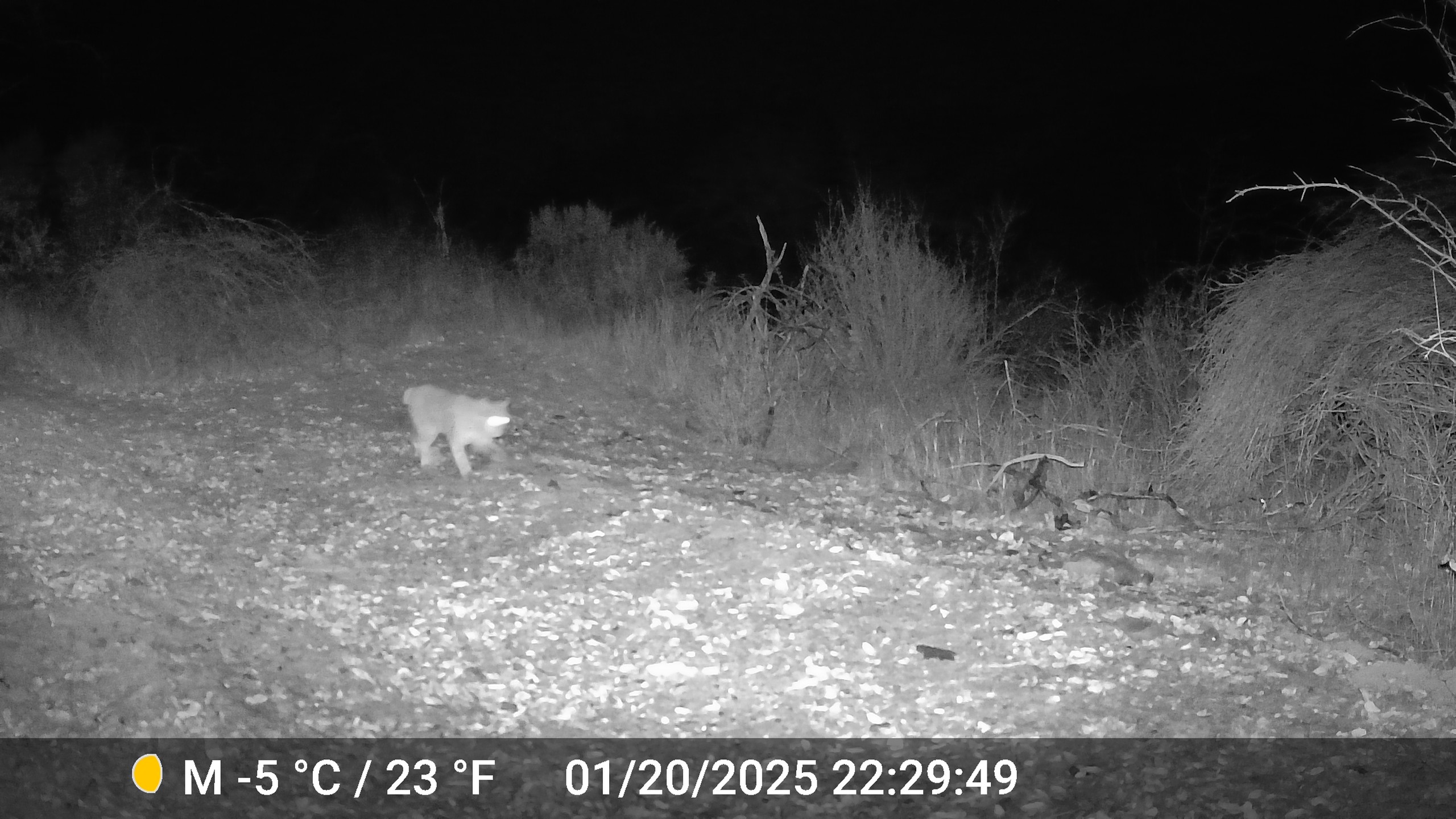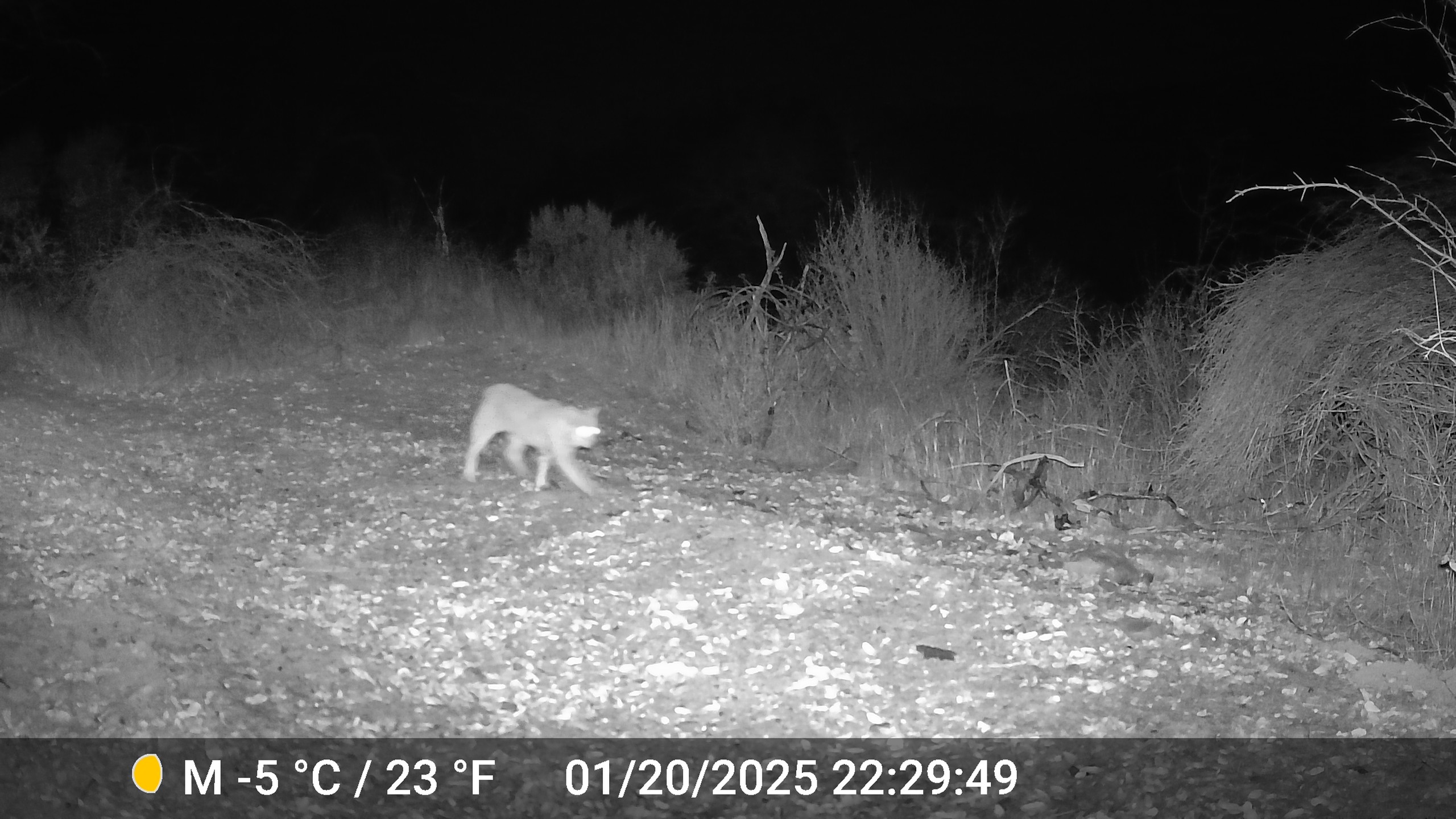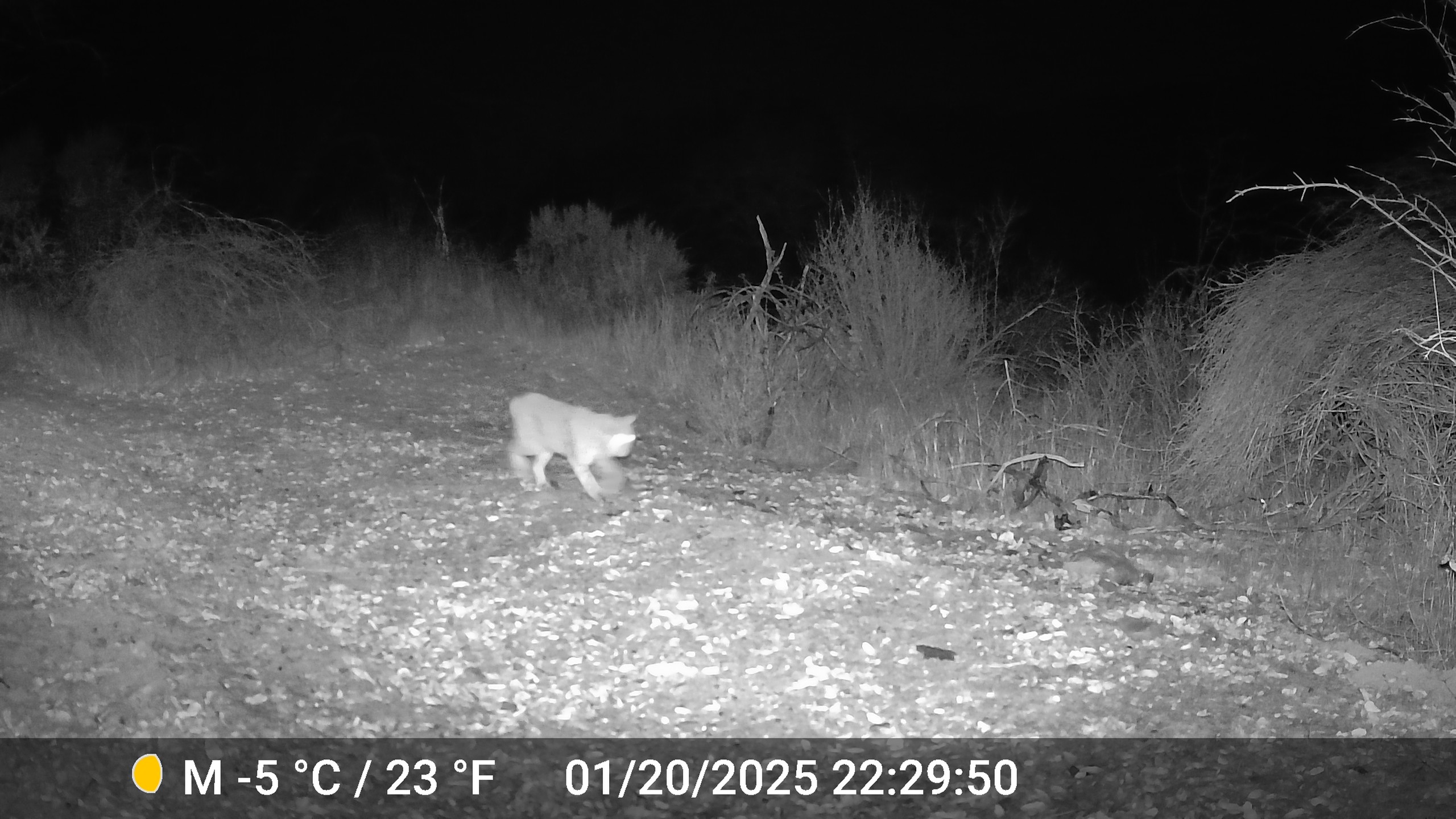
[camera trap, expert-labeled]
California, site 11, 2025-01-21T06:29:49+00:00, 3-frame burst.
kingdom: Animalia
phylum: Chordata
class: Mammalia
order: Carnivora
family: Felidae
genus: Lynx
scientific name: Lynx rufus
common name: bobcat